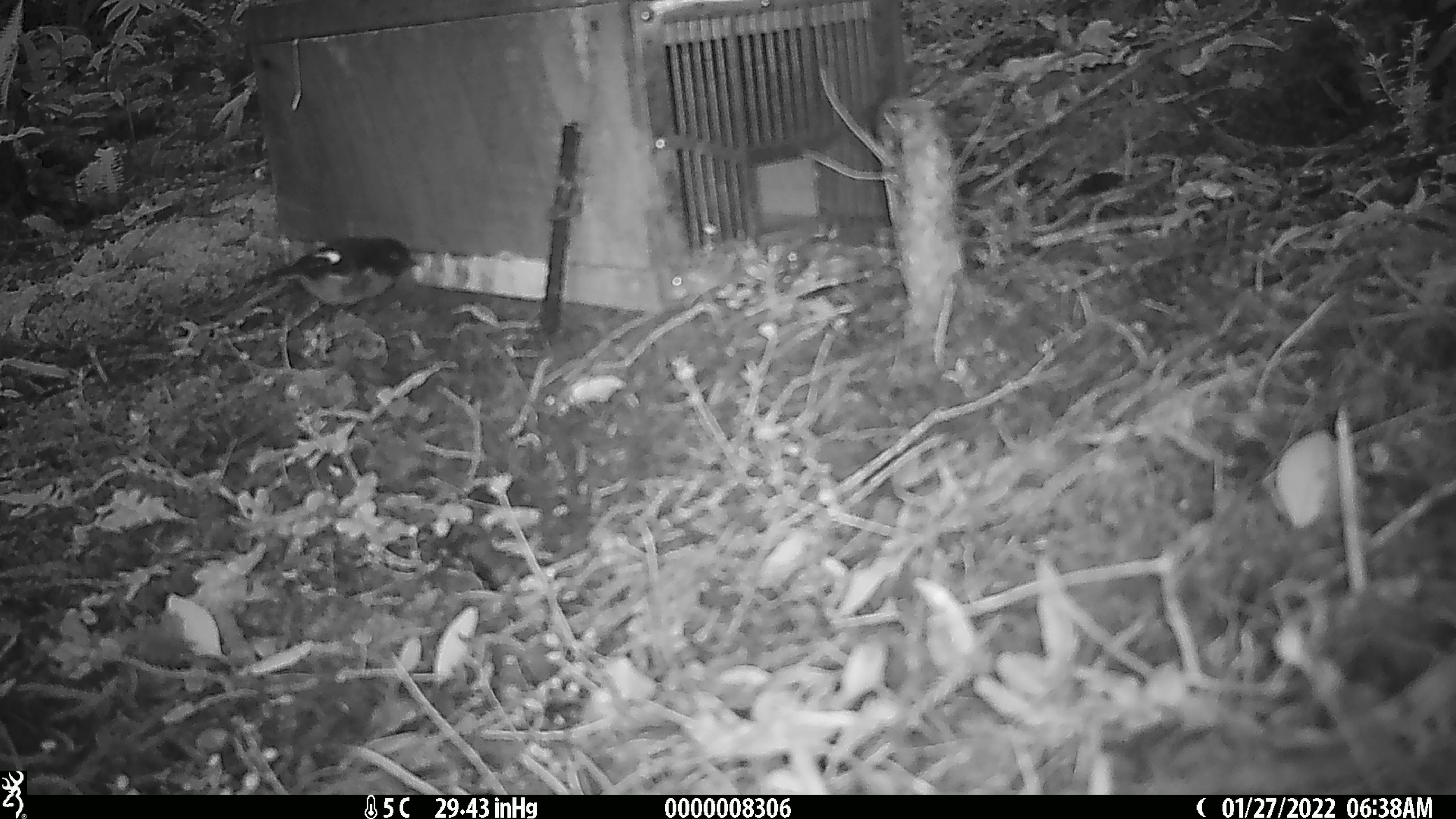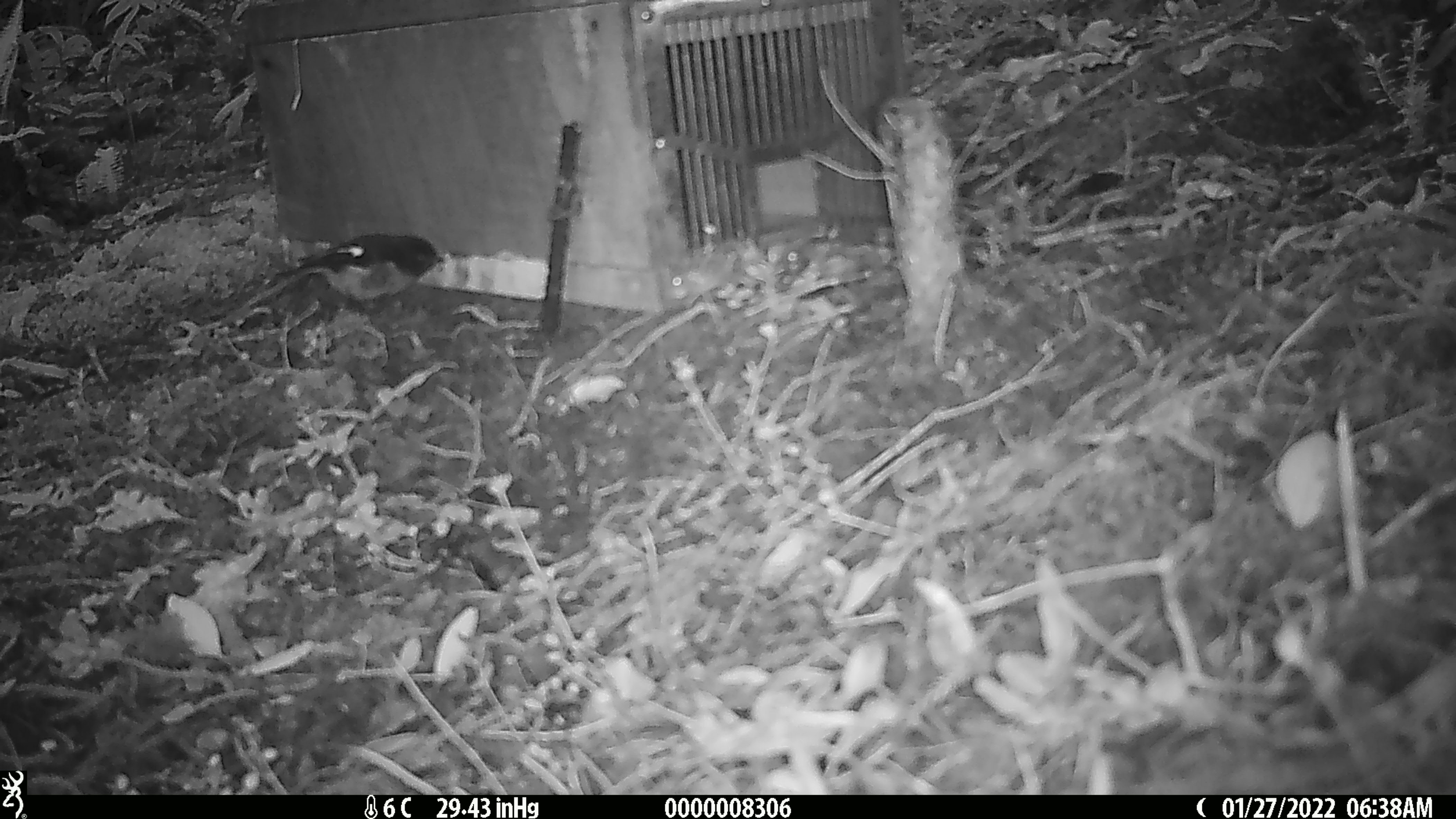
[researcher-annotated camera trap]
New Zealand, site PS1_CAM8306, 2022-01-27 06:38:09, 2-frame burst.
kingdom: Animalia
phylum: Chordata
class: Aves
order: Passeriformes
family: Petroicidae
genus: Petroica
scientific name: Petroica macrocephala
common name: tomtit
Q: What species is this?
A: Tomtit (Petroica macrocephala).